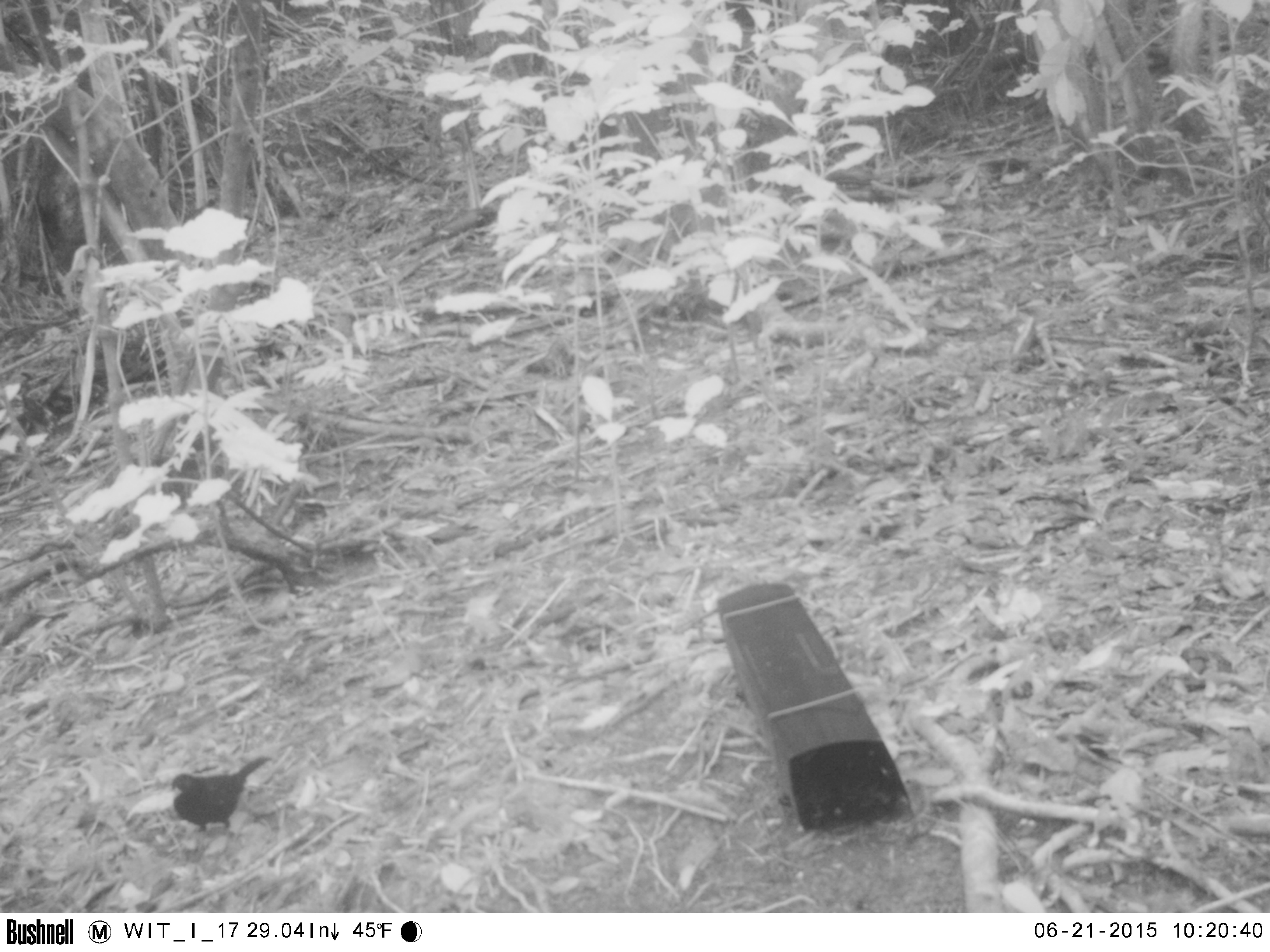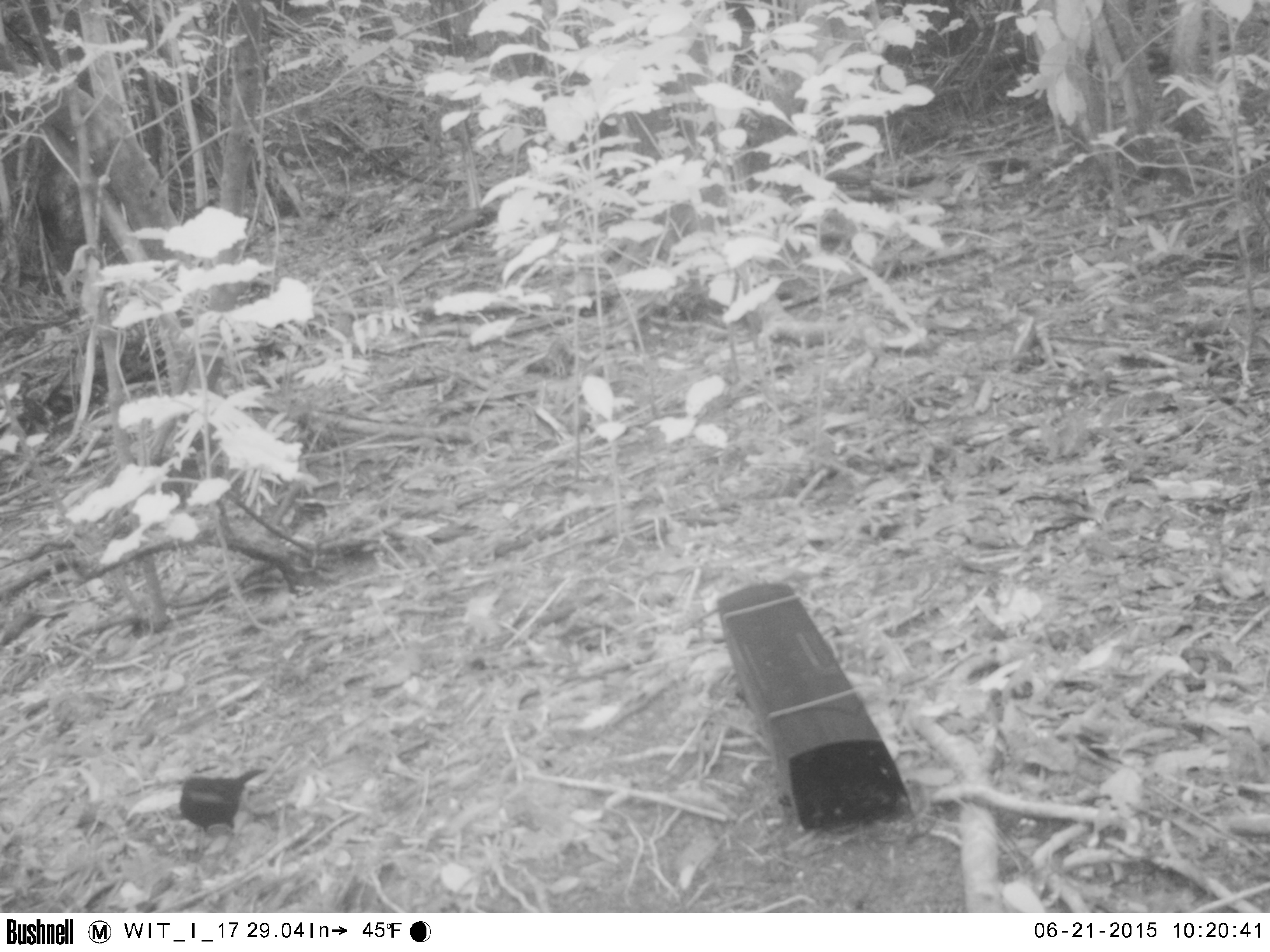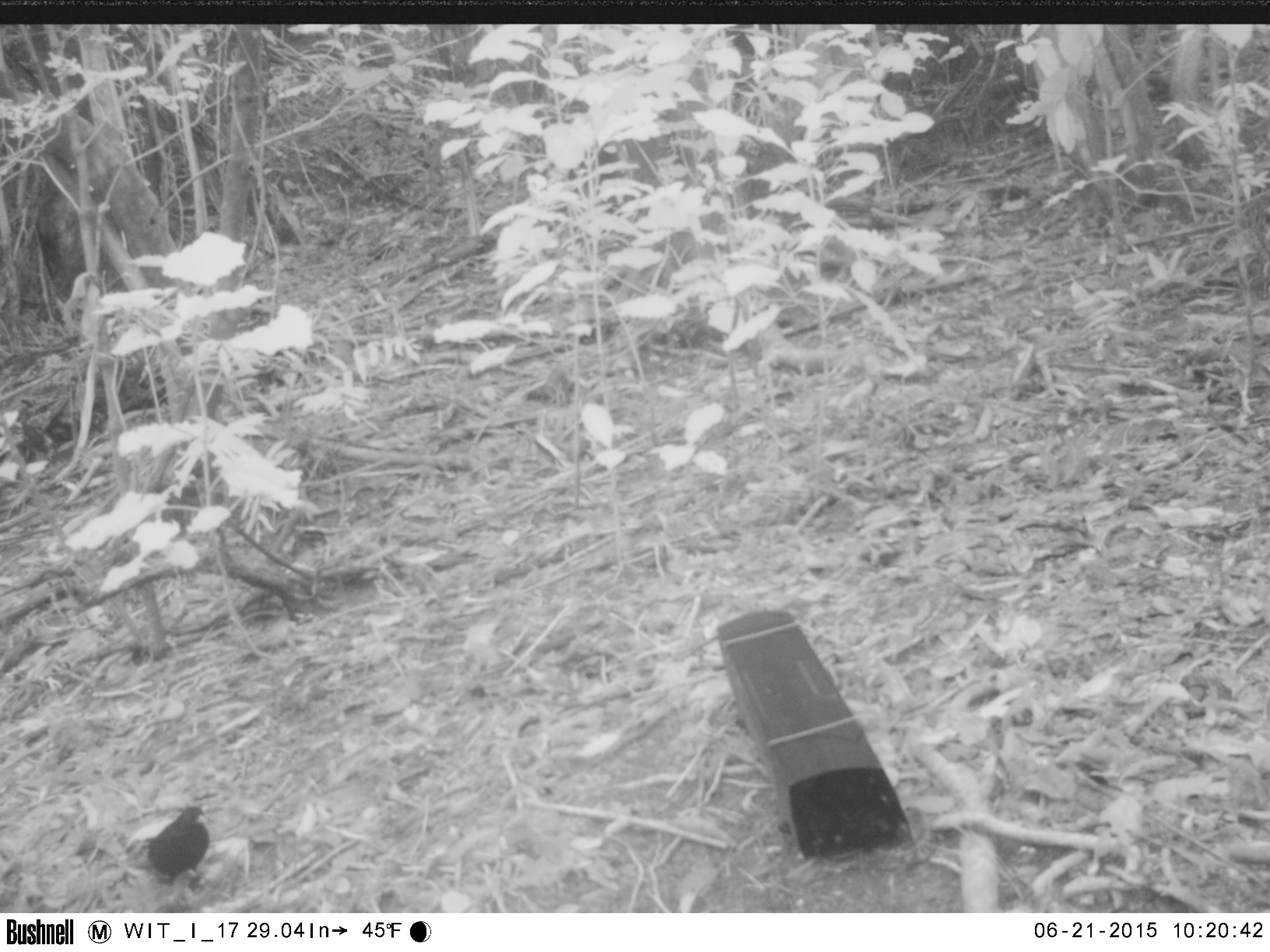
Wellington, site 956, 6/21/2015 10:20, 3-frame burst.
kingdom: Animalia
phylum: Chordata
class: Aves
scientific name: Aves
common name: bird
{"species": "bird (Aves)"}